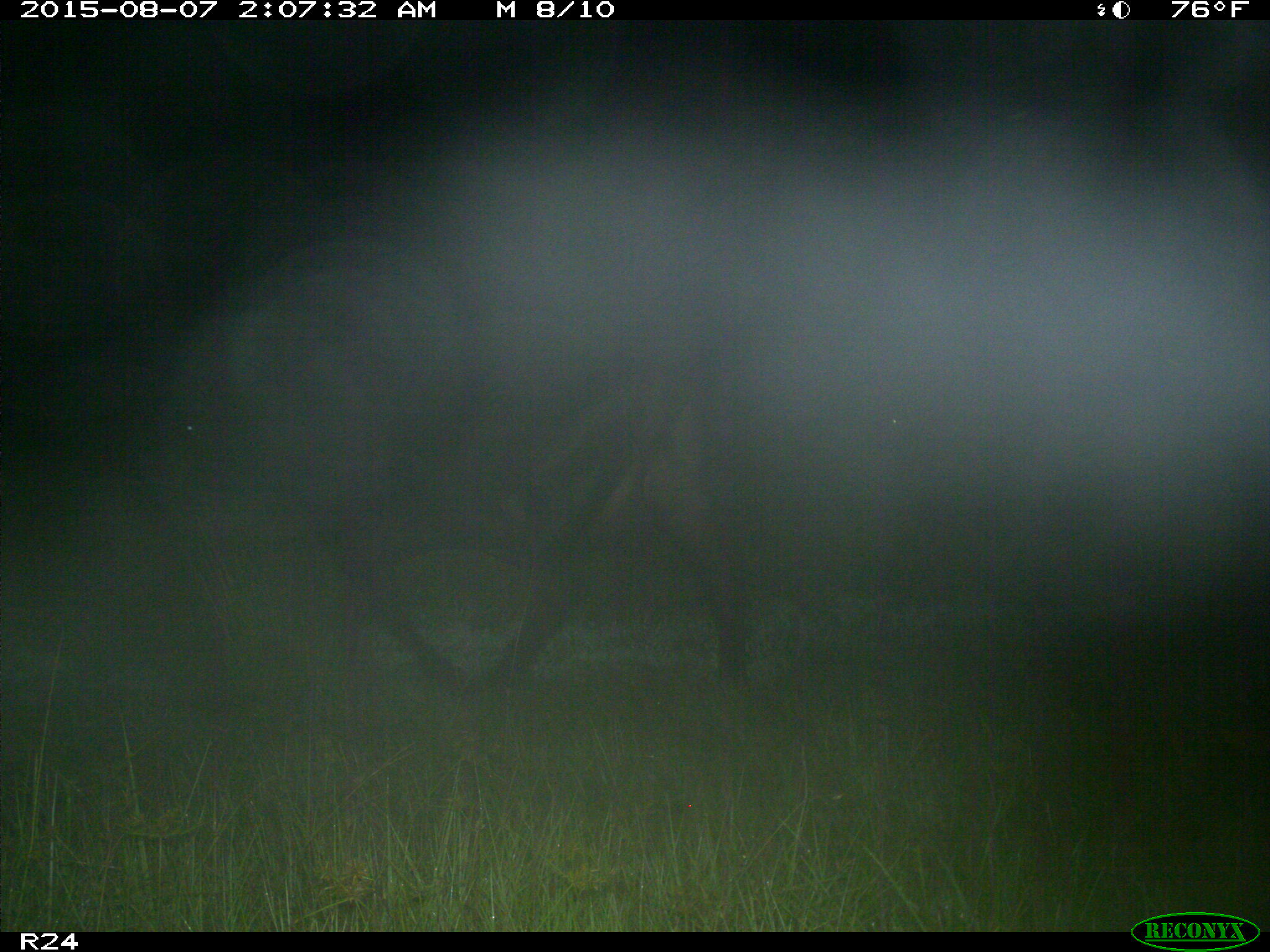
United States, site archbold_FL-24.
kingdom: Animalia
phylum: Chordata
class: Mammalia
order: Artiodactyla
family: Bovidae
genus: Bos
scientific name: Bos taurus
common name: domestic cow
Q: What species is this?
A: Bos taurus (domestic cow).